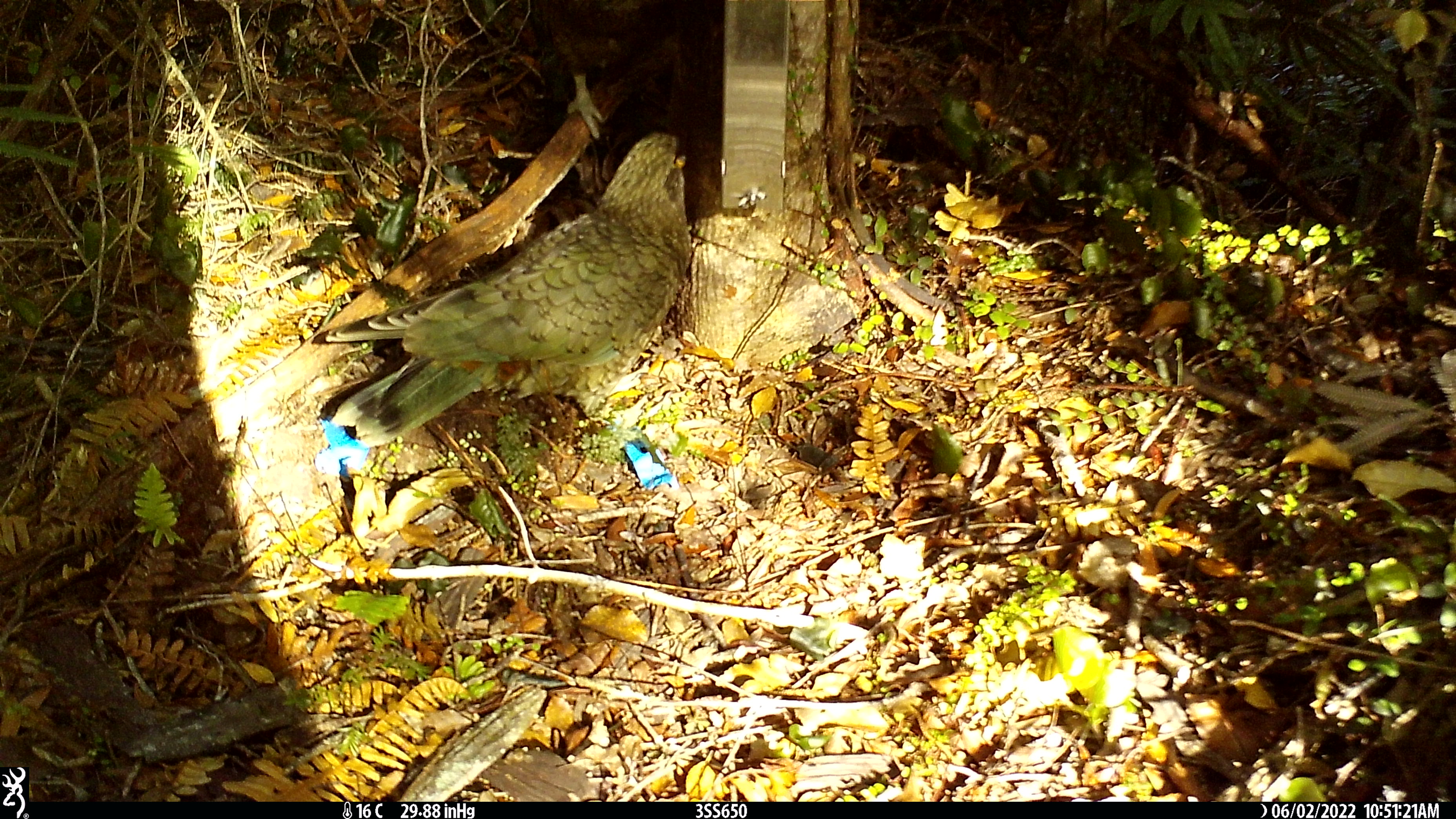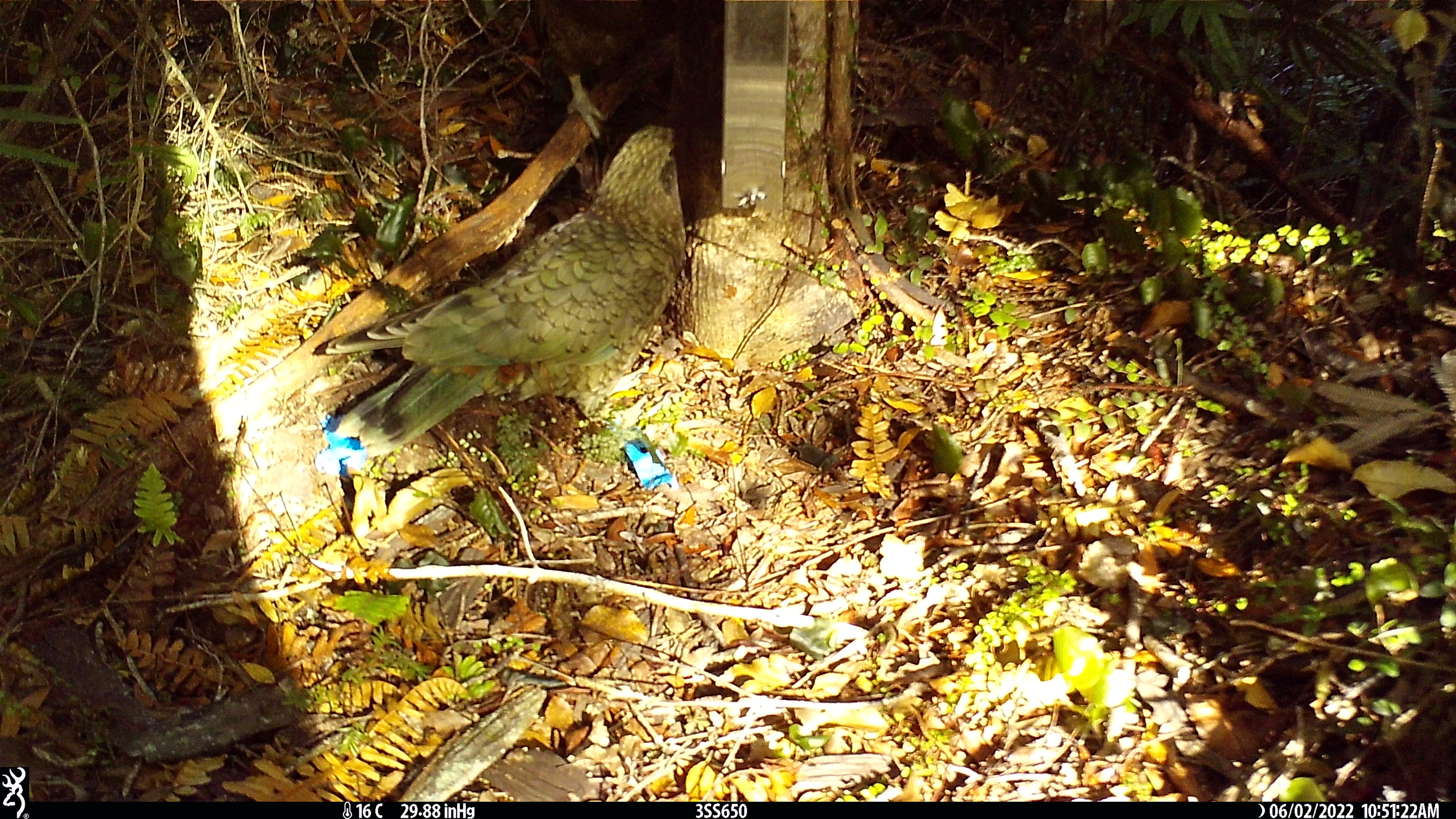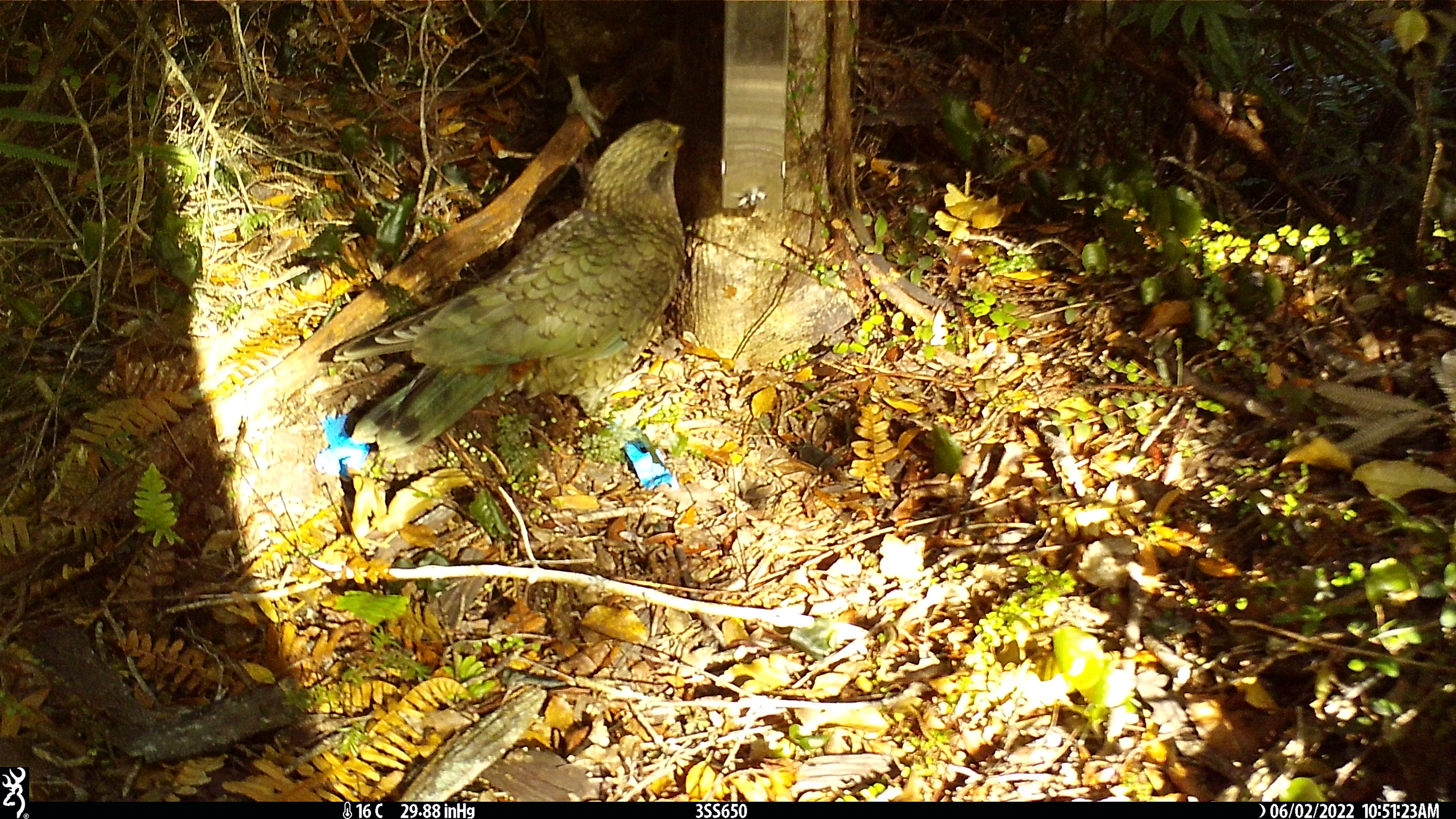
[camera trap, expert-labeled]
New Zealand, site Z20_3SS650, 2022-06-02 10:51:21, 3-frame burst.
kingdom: Animalia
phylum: Chordata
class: Aves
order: Psittaciformes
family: Strigopidae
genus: Nestor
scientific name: Nestor notabilis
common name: kea